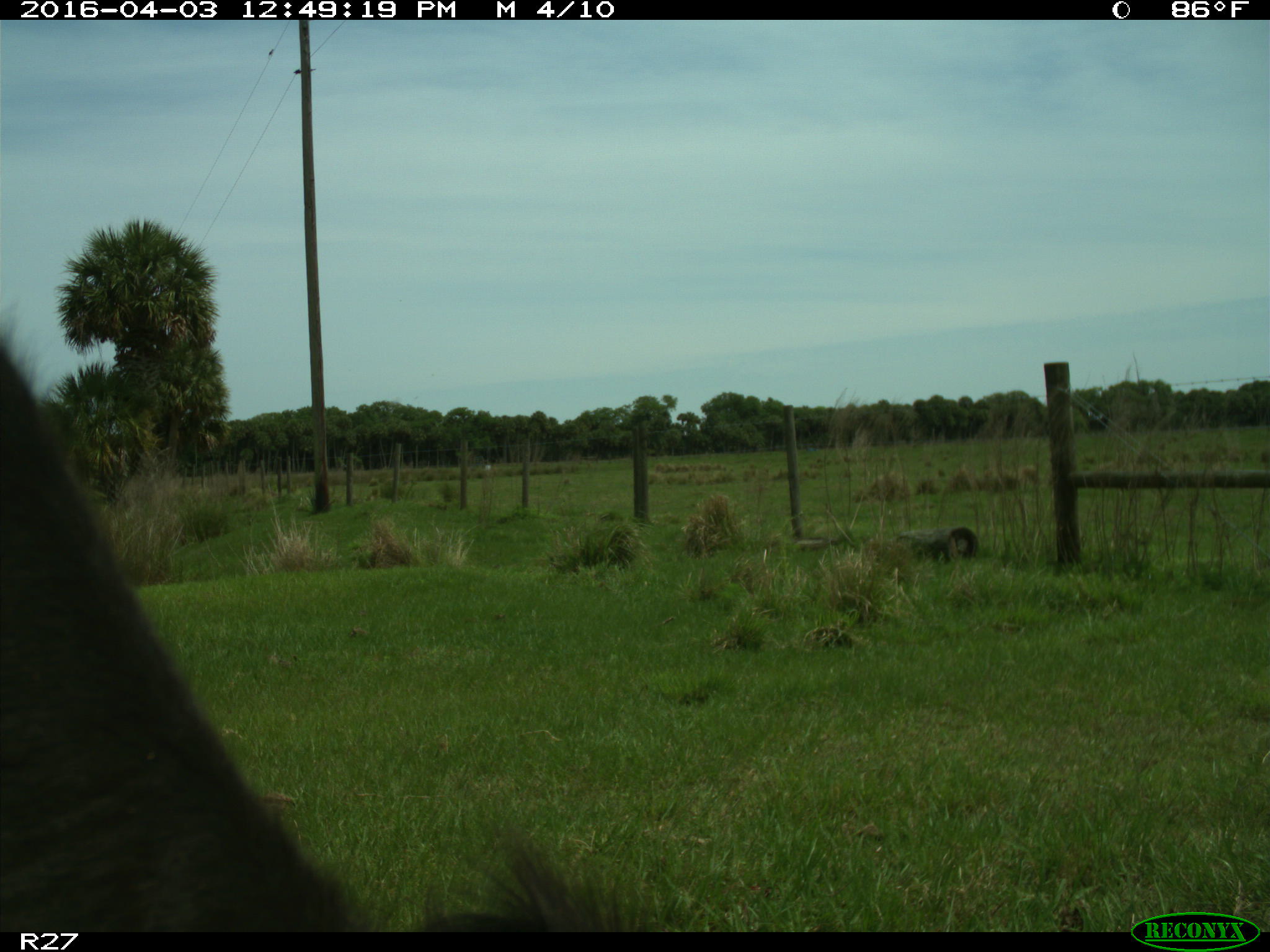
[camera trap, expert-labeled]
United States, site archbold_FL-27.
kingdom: Animalia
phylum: Chordata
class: Mammalia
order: Artiodactyla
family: Bovidae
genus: Bos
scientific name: Bos taurus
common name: domestic cow